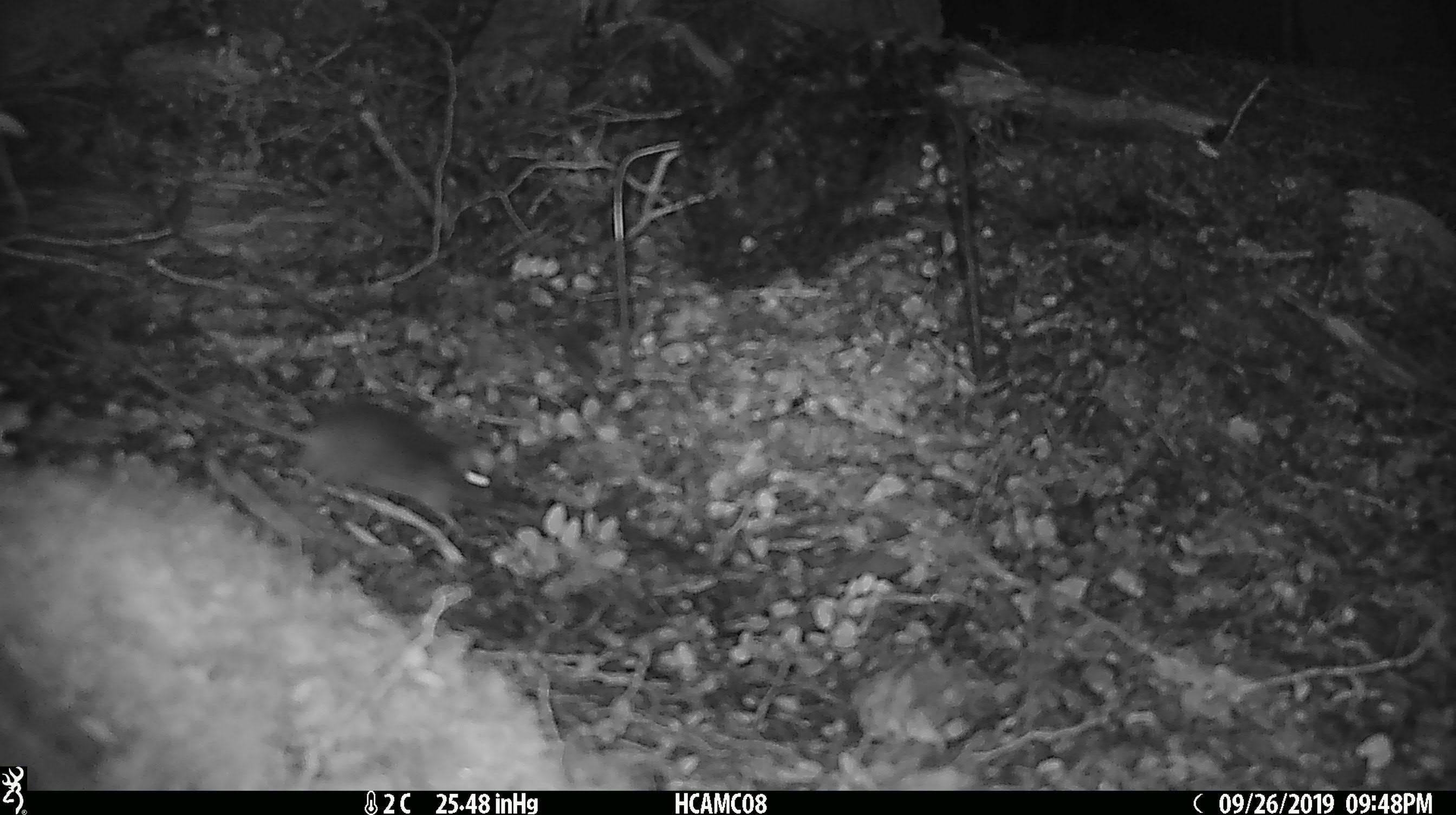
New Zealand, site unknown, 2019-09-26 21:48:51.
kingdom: Animalia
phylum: Chordata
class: Mammalia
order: Rodentia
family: Muridae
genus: Mus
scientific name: Mus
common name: mouse